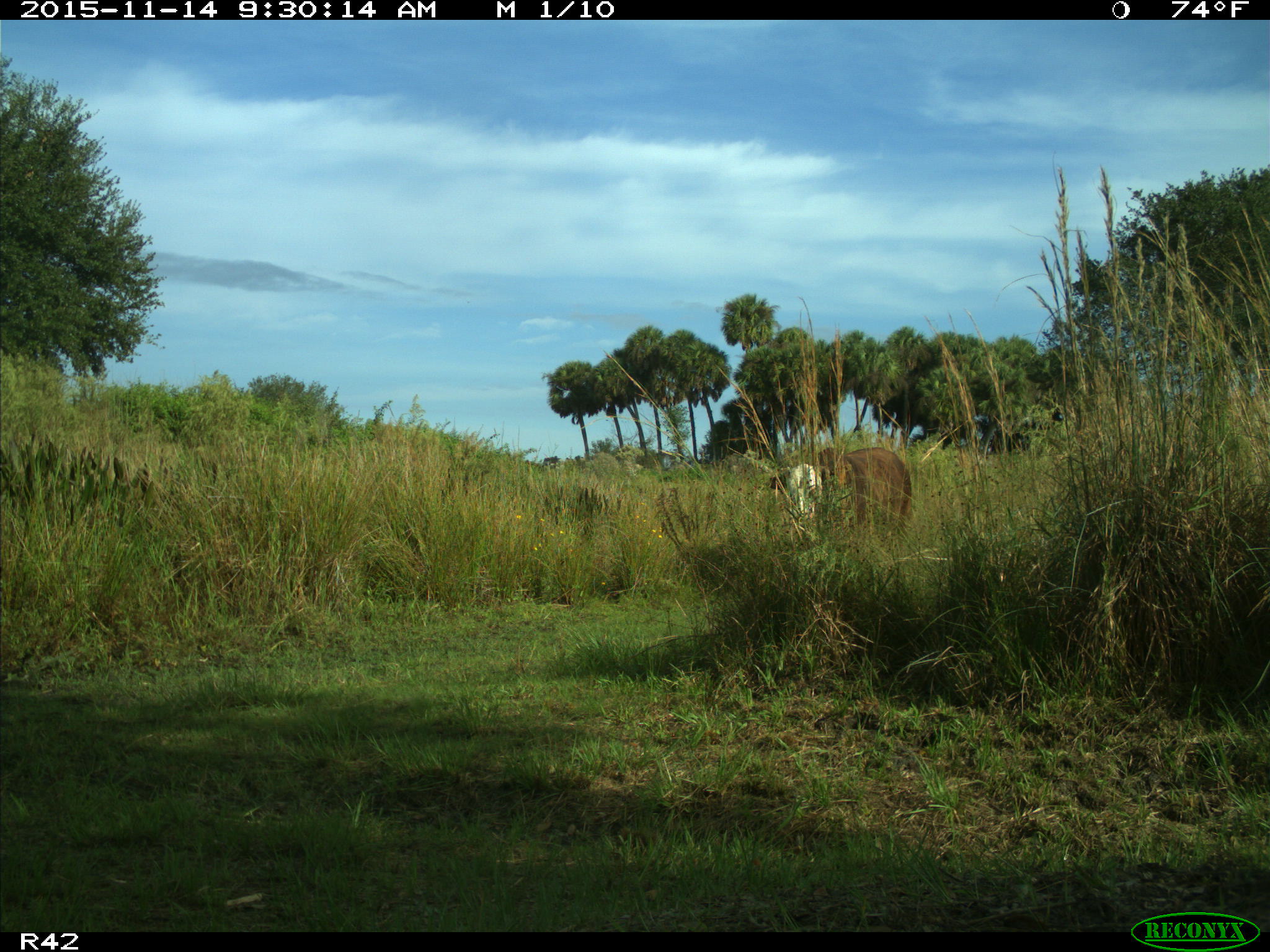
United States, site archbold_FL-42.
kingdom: Animalia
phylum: Chordata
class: Mammalia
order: Artiodactyla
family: Bovidae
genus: Bos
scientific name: Bos taurus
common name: domestic cow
Bos taurus (domestic cow).